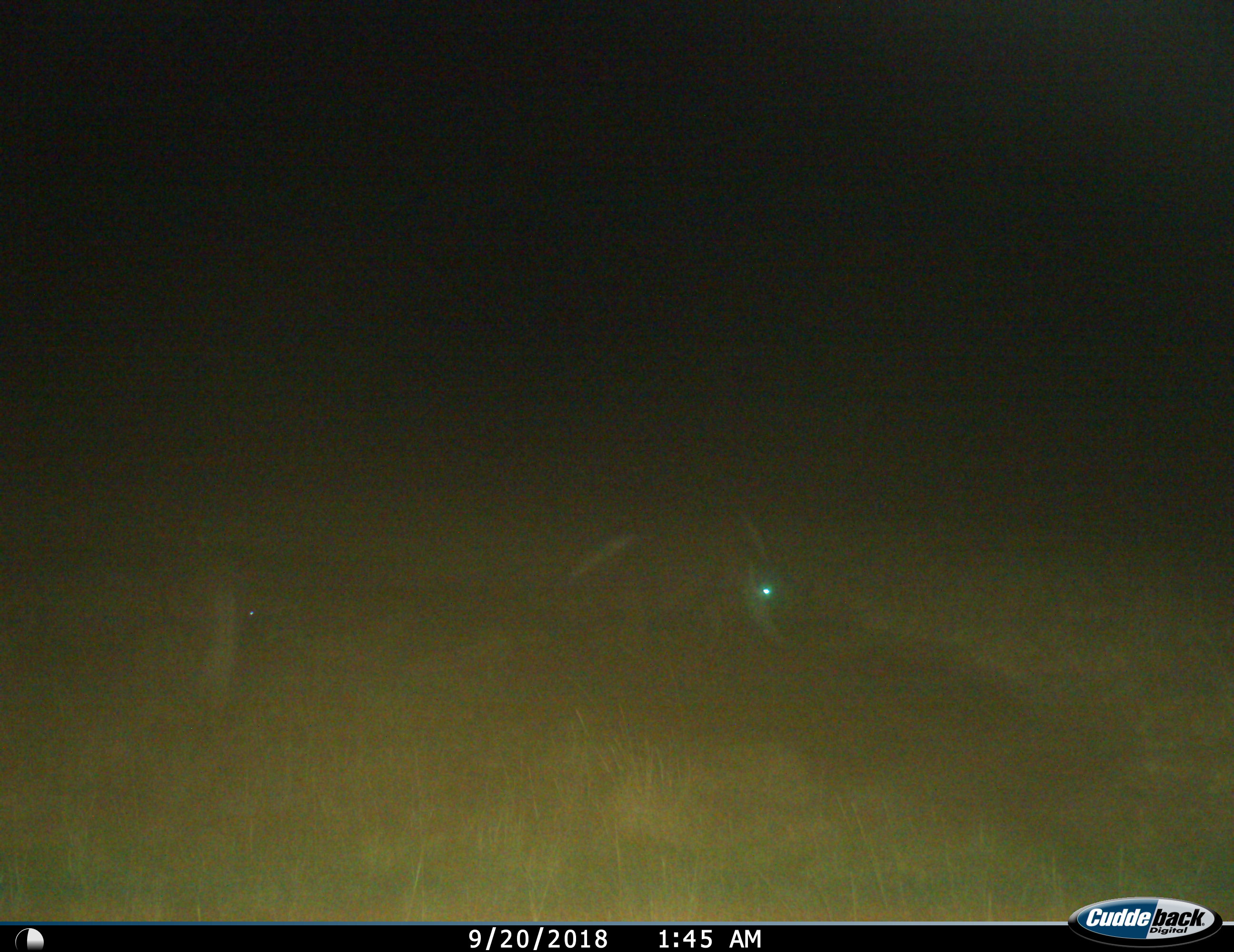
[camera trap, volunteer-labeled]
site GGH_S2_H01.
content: unidentified animal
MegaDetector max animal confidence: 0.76